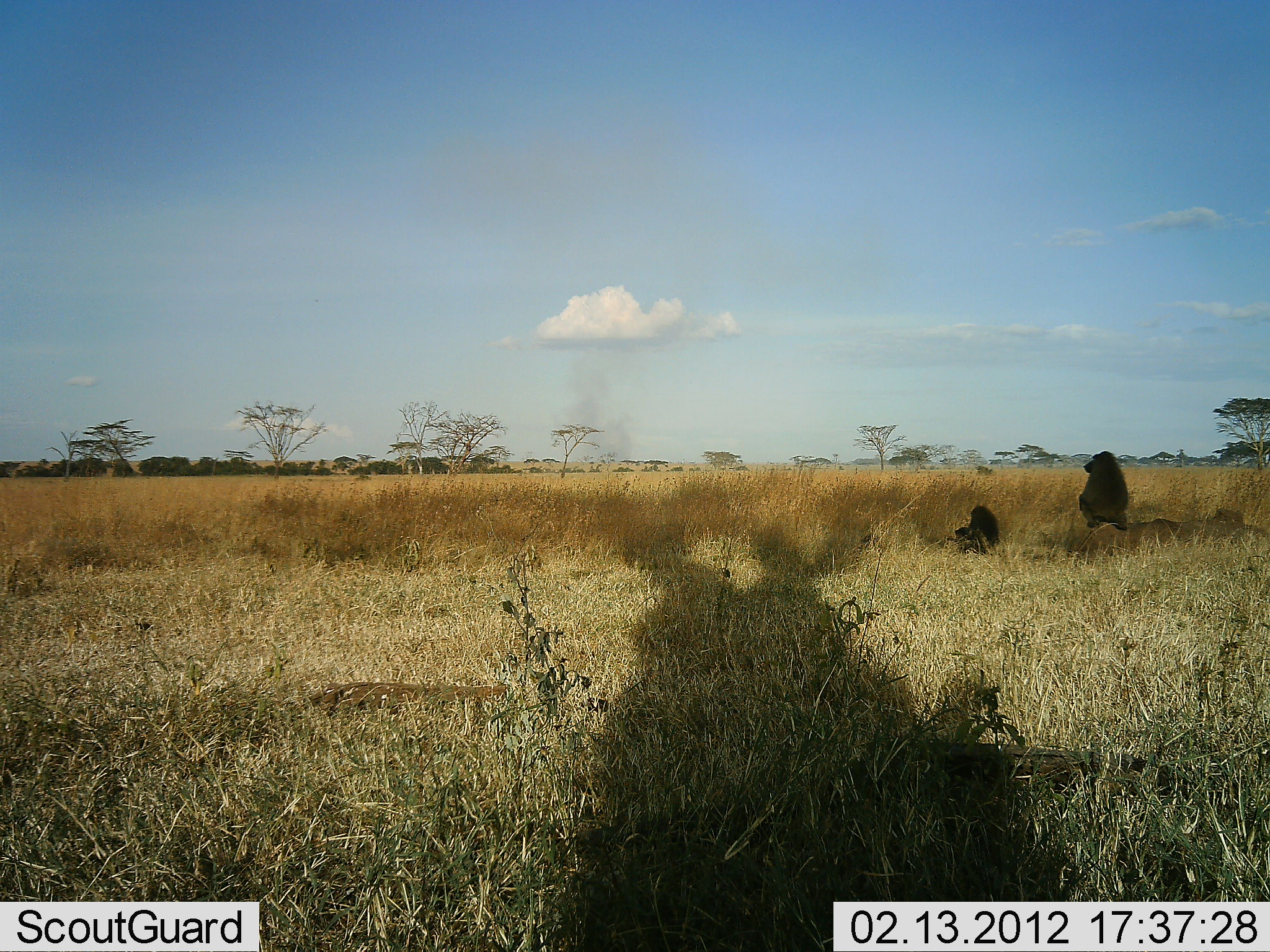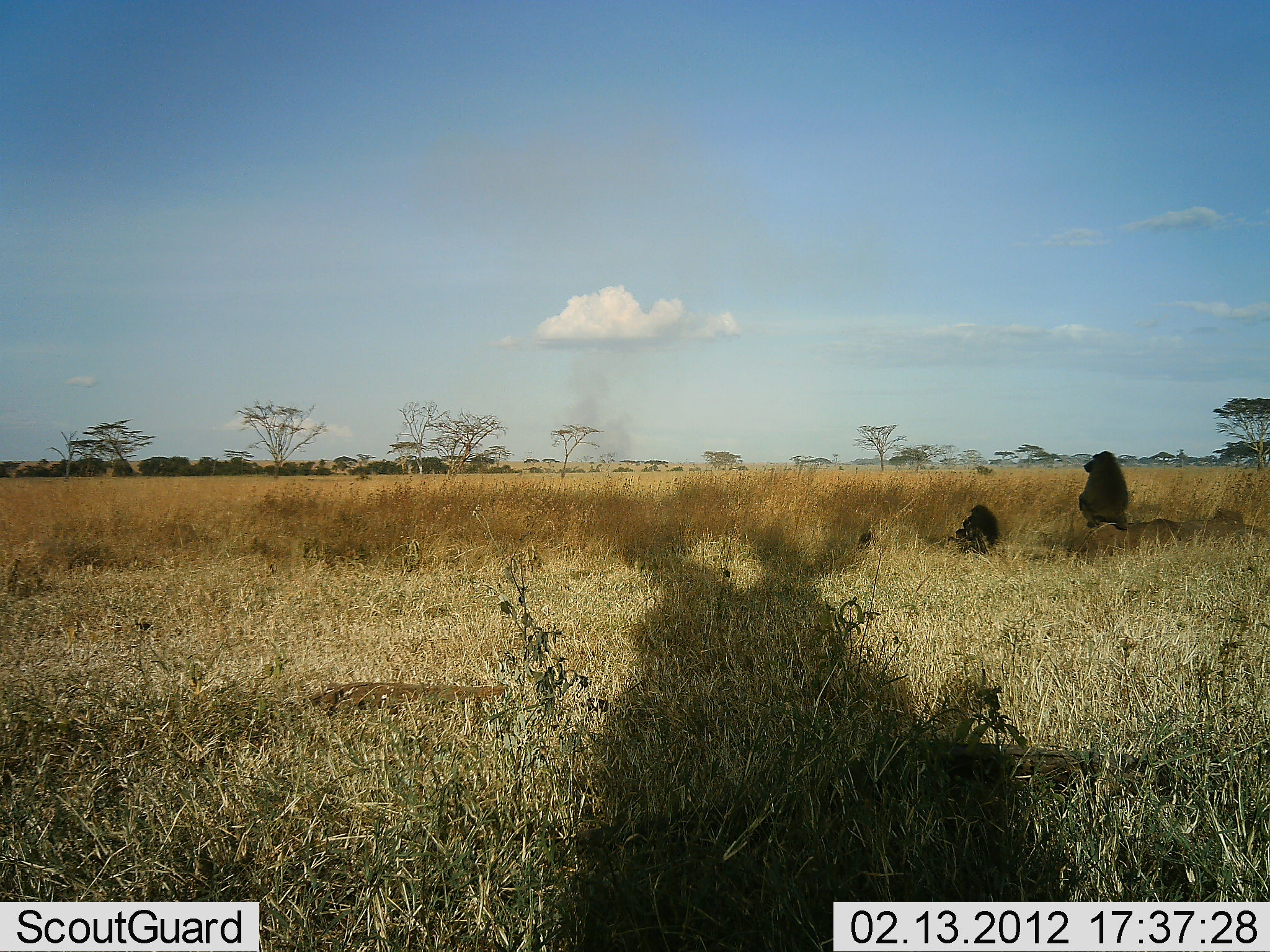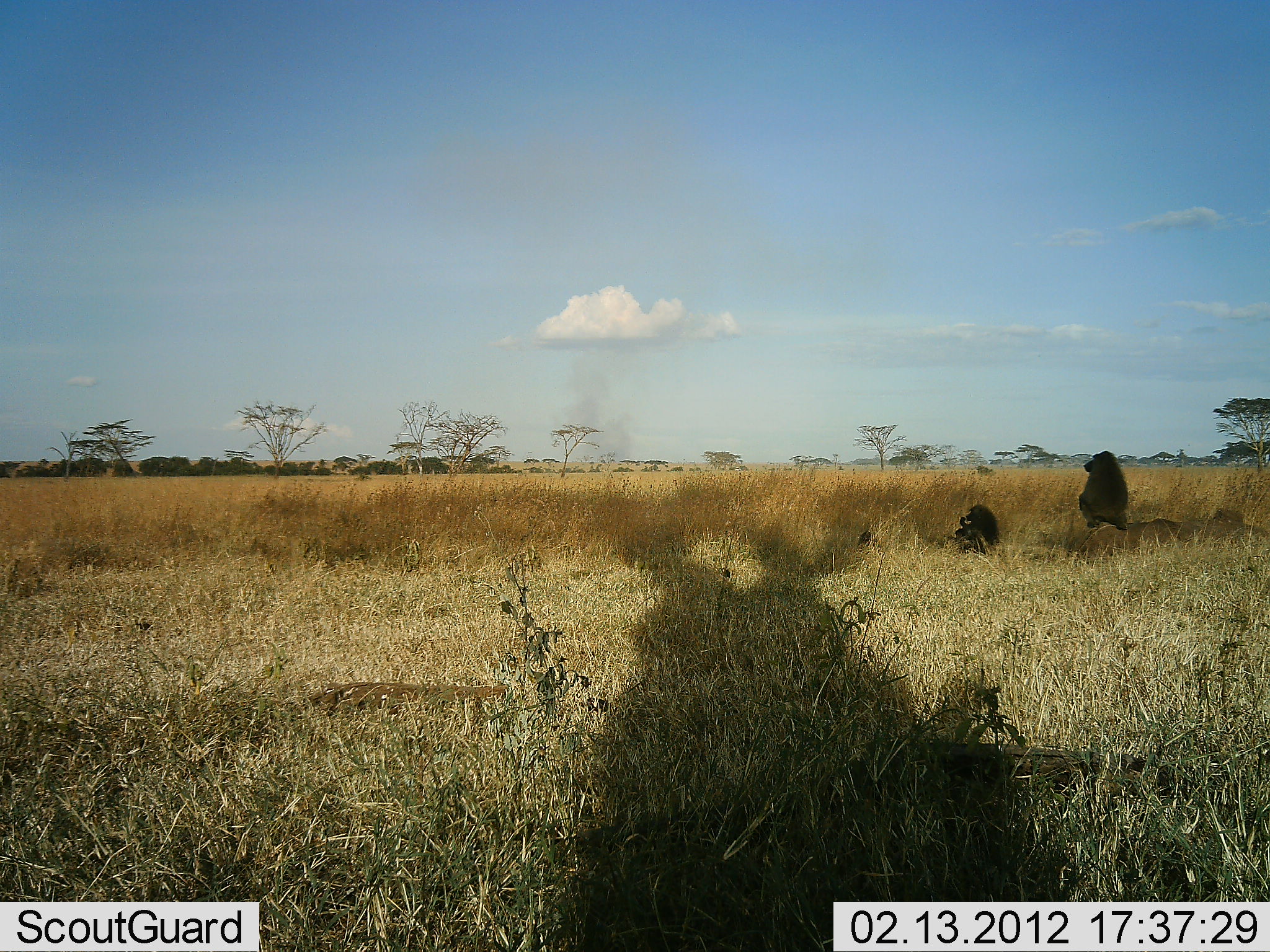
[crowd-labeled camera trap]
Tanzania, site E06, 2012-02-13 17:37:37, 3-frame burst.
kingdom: Animalia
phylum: Chordata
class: Mammalia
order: Primates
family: Cercopithecidae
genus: Papio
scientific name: Papio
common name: baboon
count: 2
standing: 40%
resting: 73%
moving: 0%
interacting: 0%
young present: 27%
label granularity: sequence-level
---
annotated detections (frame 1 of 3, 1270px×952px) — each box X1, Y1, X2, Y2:
animal: 1077, 450, 1133, 532; 953, 504, 1001, 556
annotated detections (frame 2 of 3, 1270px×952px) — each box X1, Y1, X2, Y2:
animal: 1077, 450, 1132, 533; 963, 505, 1001, 551; 856, 530, 872, 547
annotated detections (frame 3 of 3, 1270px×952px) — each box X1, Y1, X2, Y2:
animal: 1077, 451, 1134, 532; 953, 505, 1004, 555; 856, 530, 874, 546